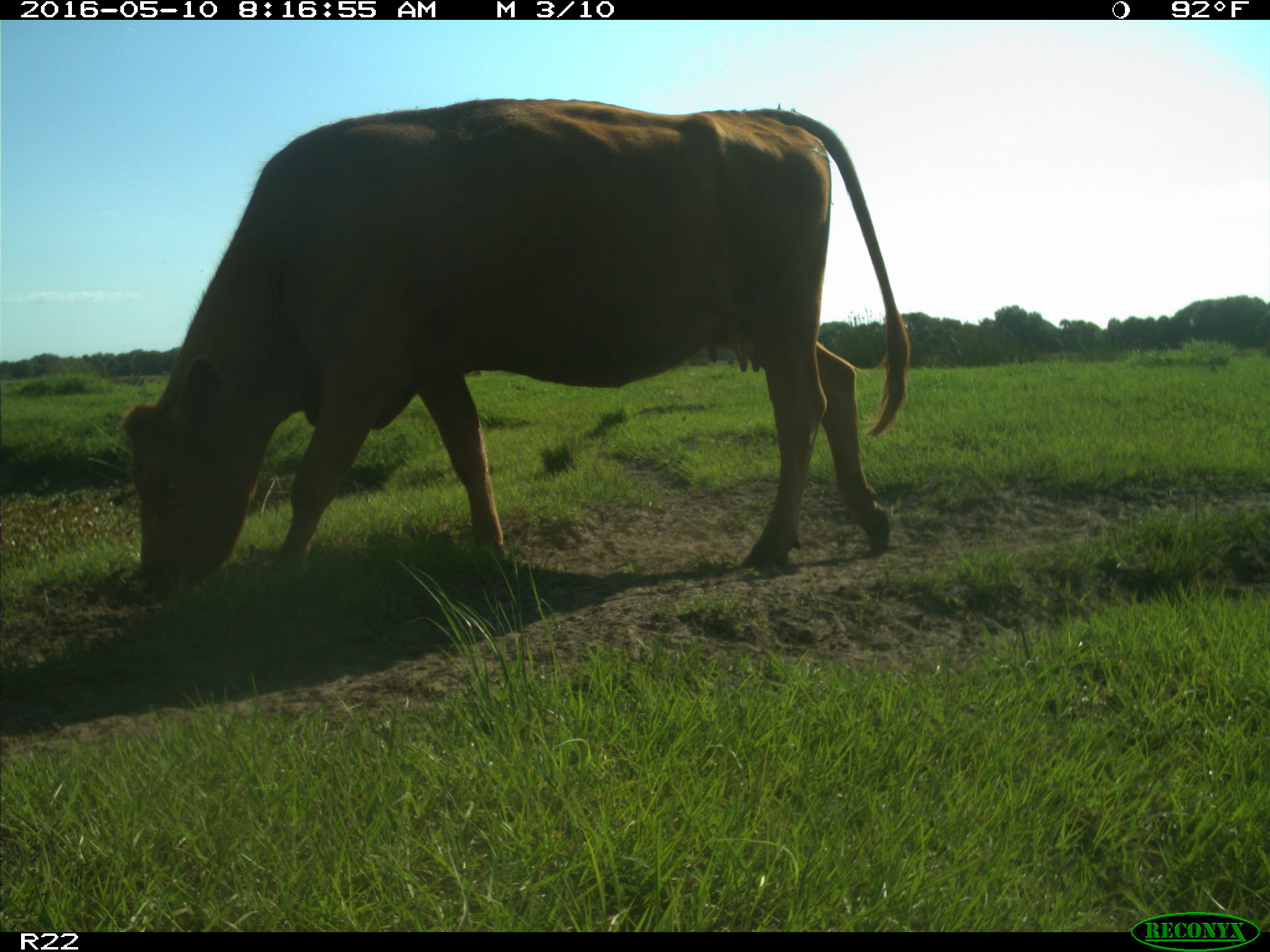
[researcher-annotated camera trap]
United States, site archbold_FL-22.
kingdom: Animalia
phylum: Chordata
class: Mammalia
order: Artiodactyla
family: Bovidae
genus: Bos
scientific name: Bos taurus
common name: domestic cow